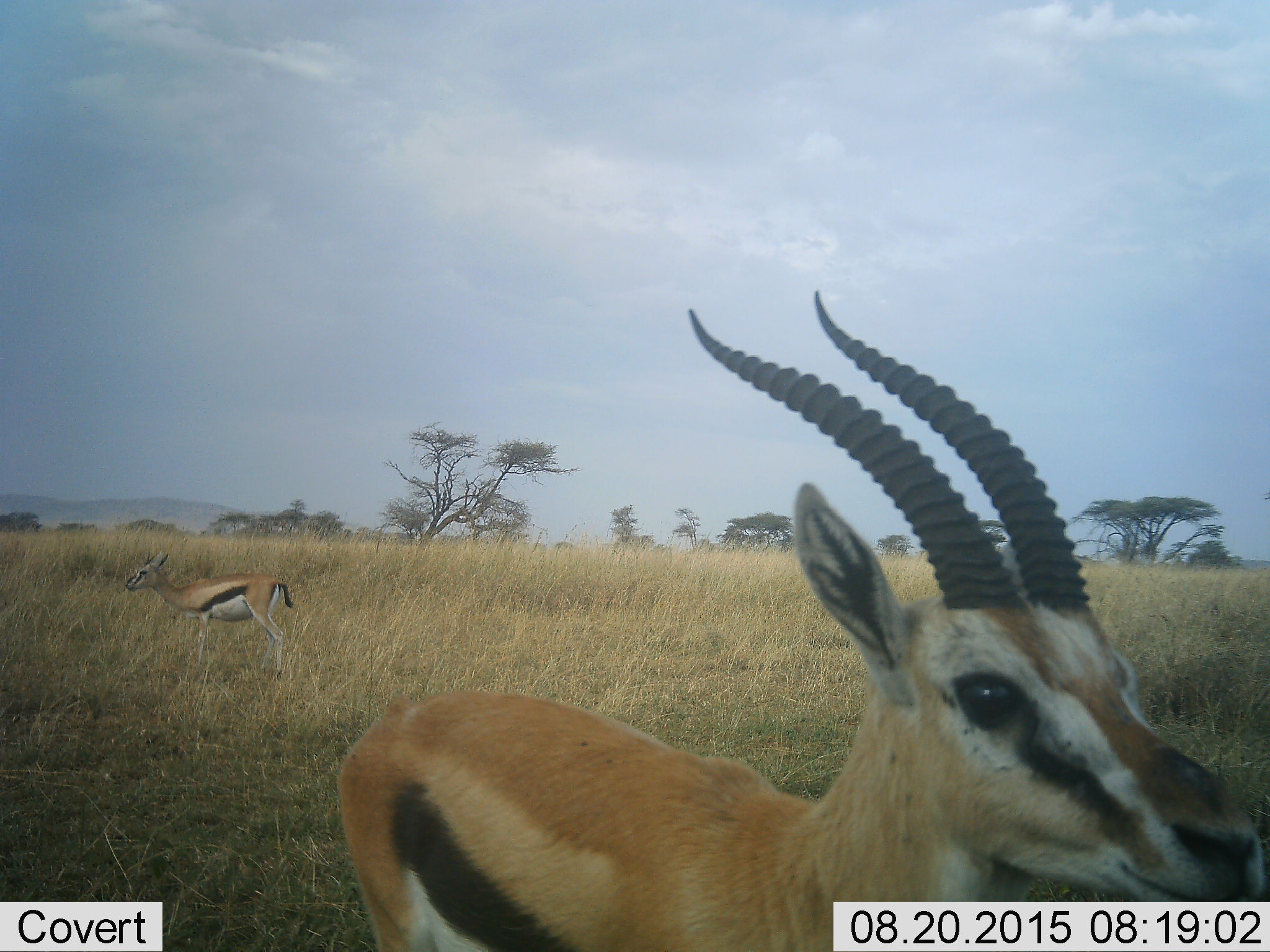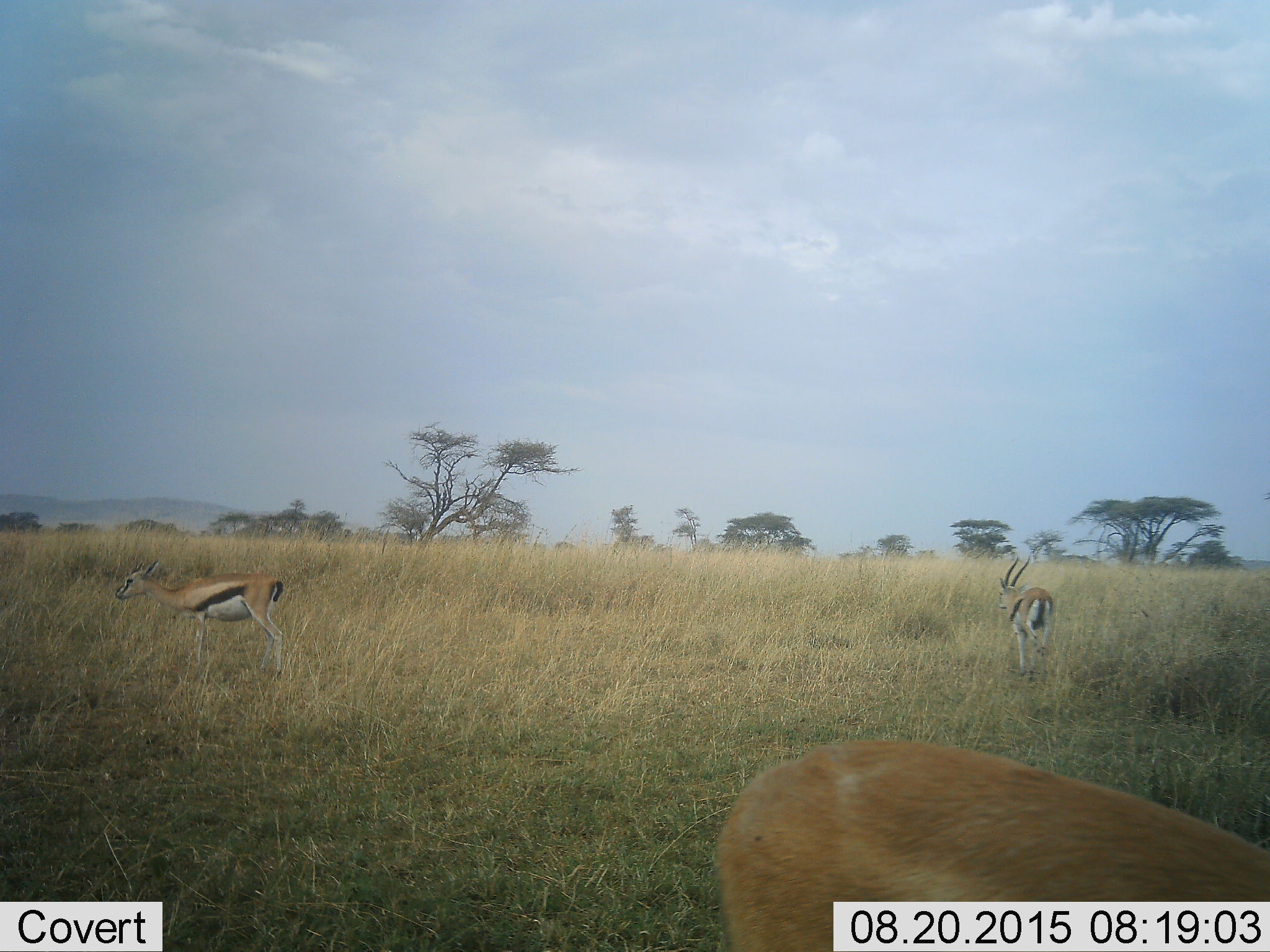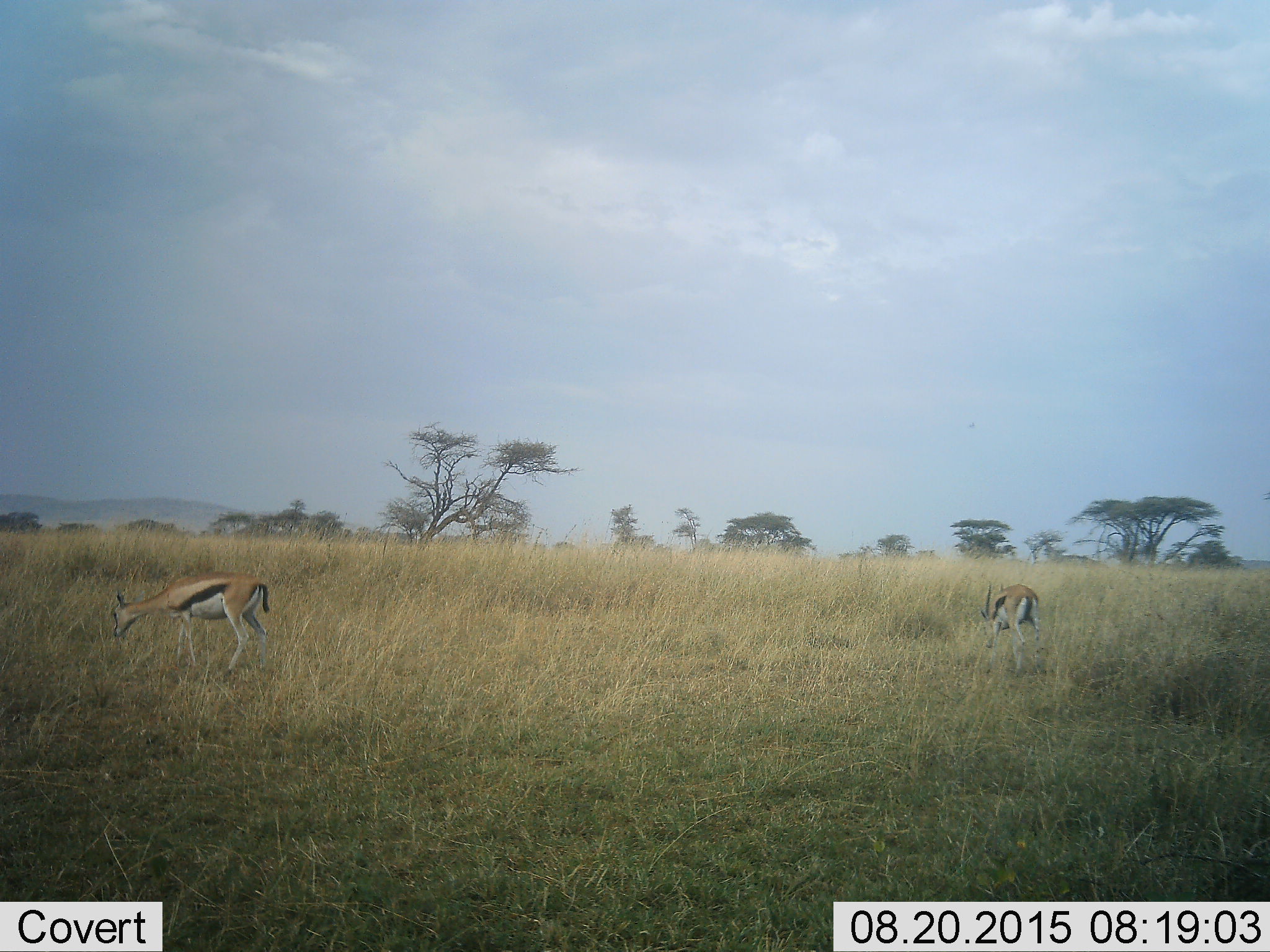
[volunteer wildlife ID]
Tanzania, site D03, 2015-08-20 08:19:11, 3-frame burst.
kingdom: Animalia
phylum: Chordata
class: Mammalia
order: Artiodactyla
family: Bovidae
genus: Eudorcas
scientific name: Eudorcas thomsonii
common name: thomson's gazelle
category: gazellethomsons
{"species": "gazellethomsons (thomson's gazelle) (Eudorcas thomsonii)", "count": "3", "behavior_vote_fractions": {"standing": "56%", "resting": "0%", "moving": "75%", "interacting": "0%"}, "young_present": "12%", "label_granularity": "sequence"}